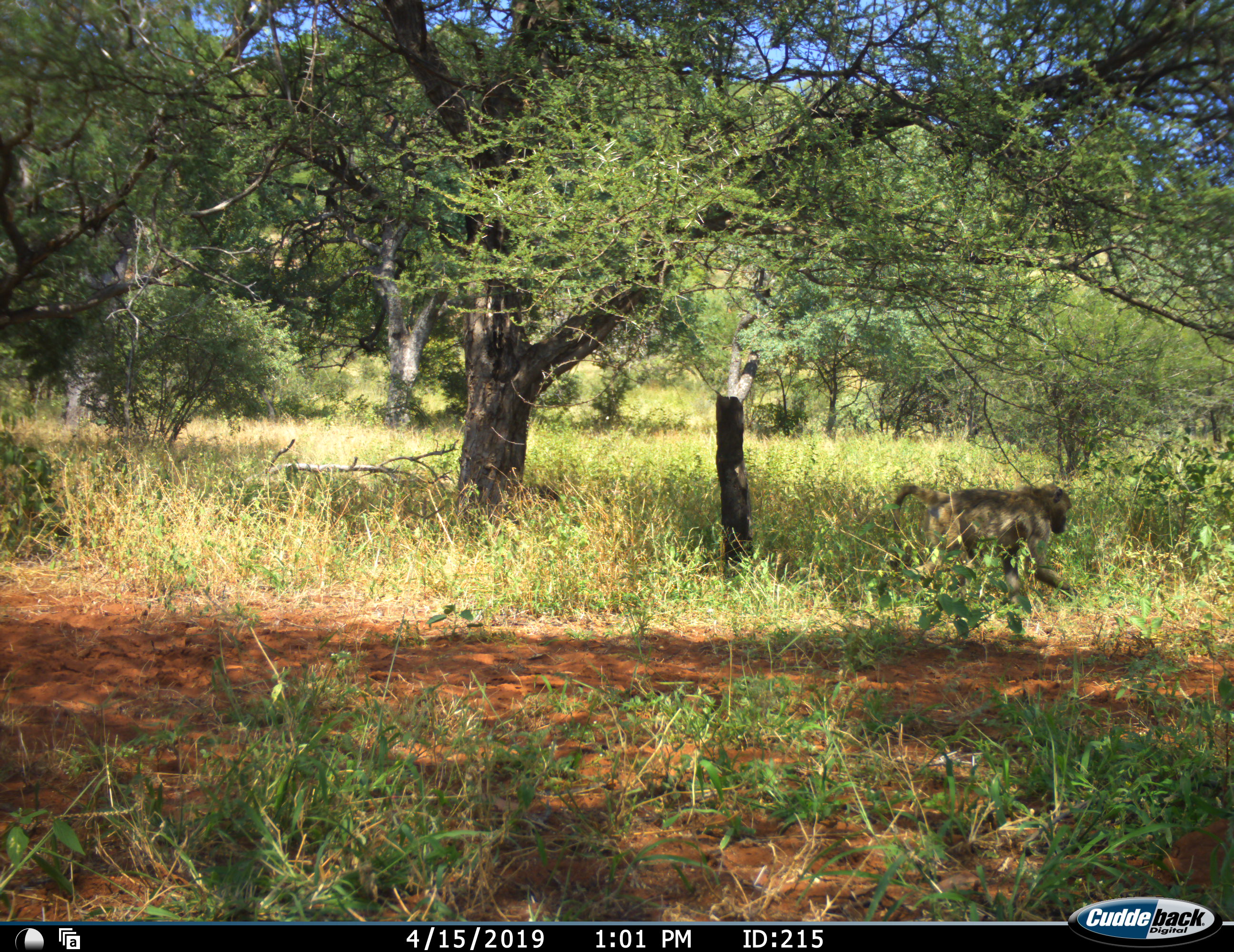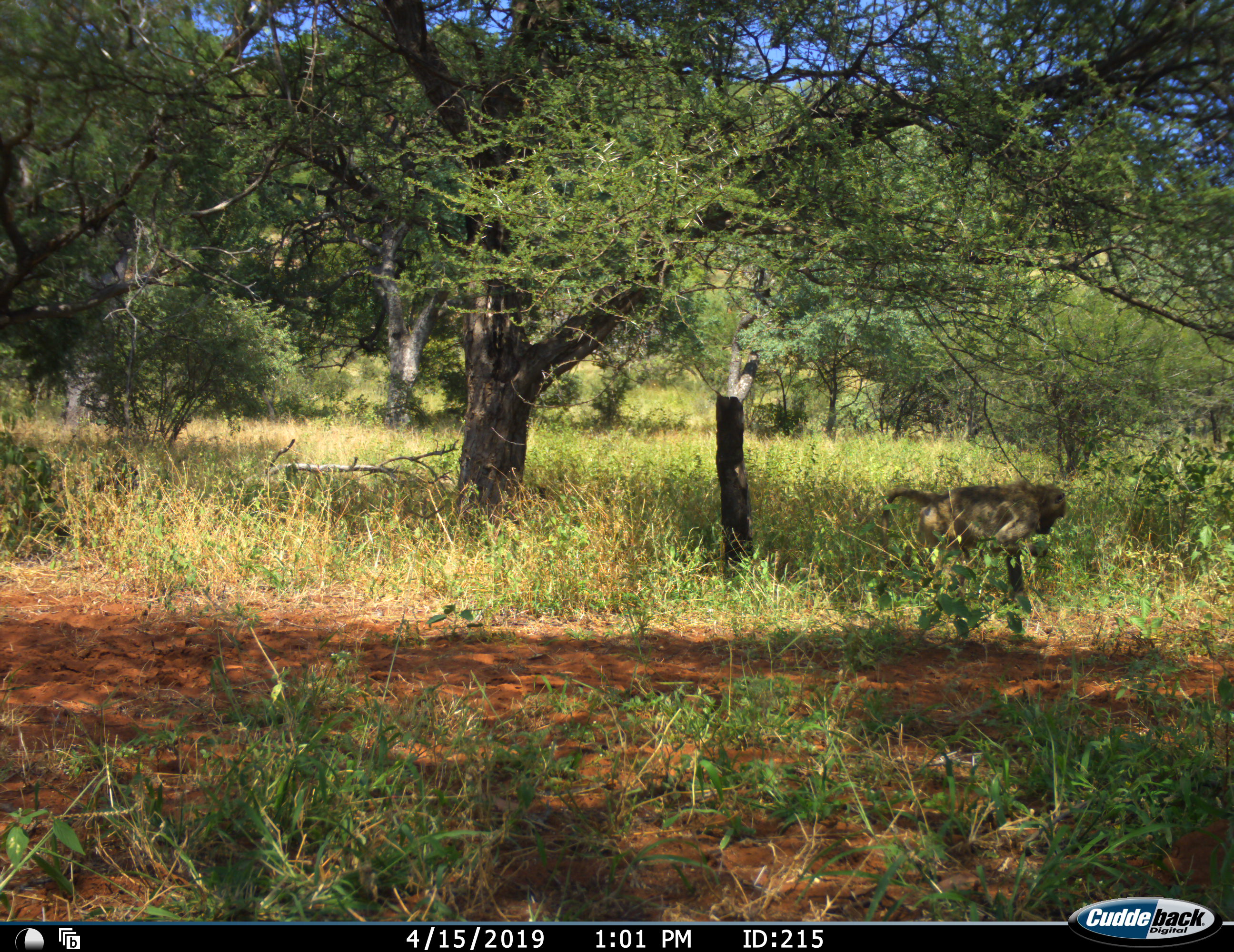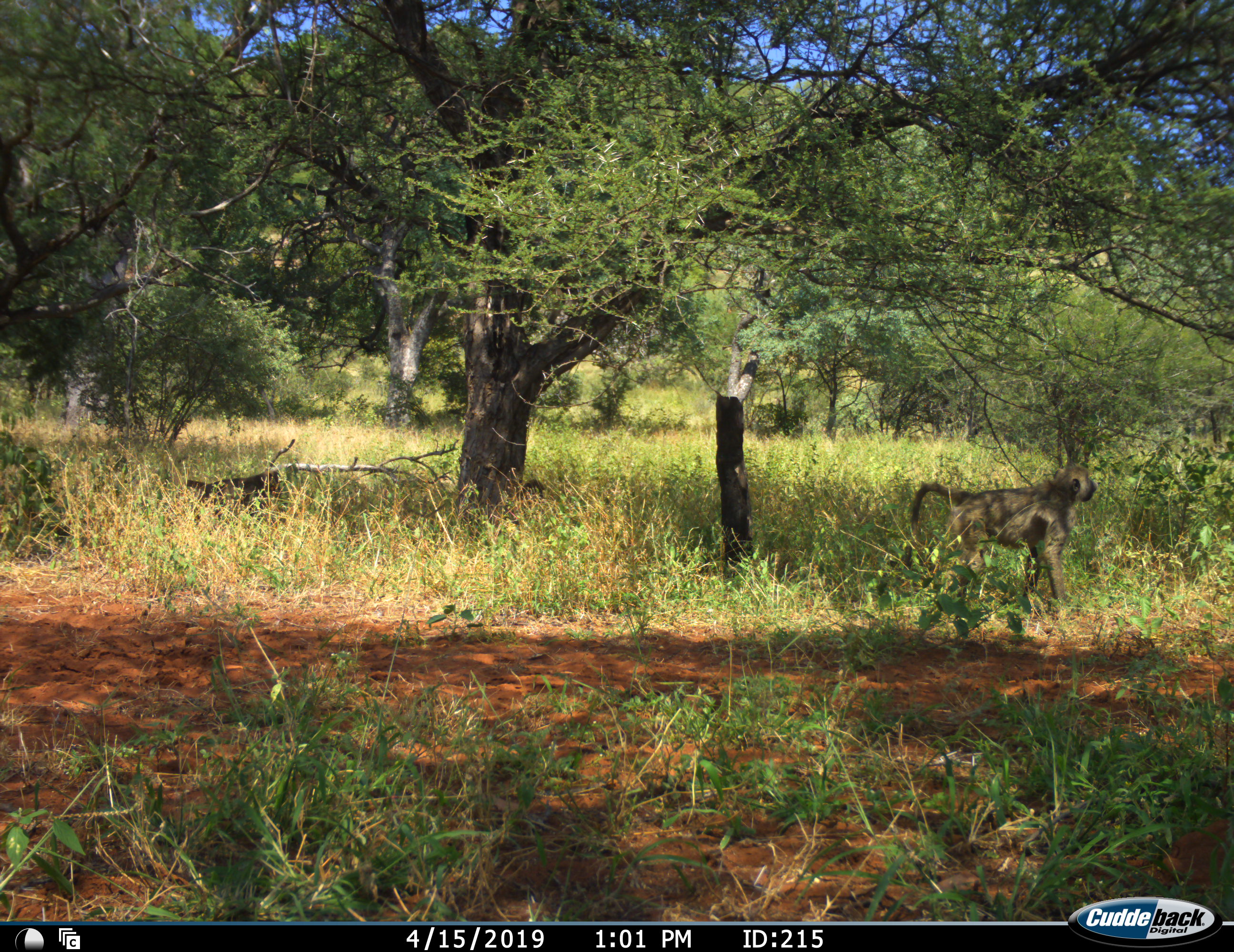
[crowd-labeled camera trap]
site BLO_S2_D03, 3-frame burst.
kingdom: Animalia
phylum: Chordata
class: Mammalia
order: Primates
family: Cercopithecidae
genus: Papio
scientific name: Papio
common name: baboon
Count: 3.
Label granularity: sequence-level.